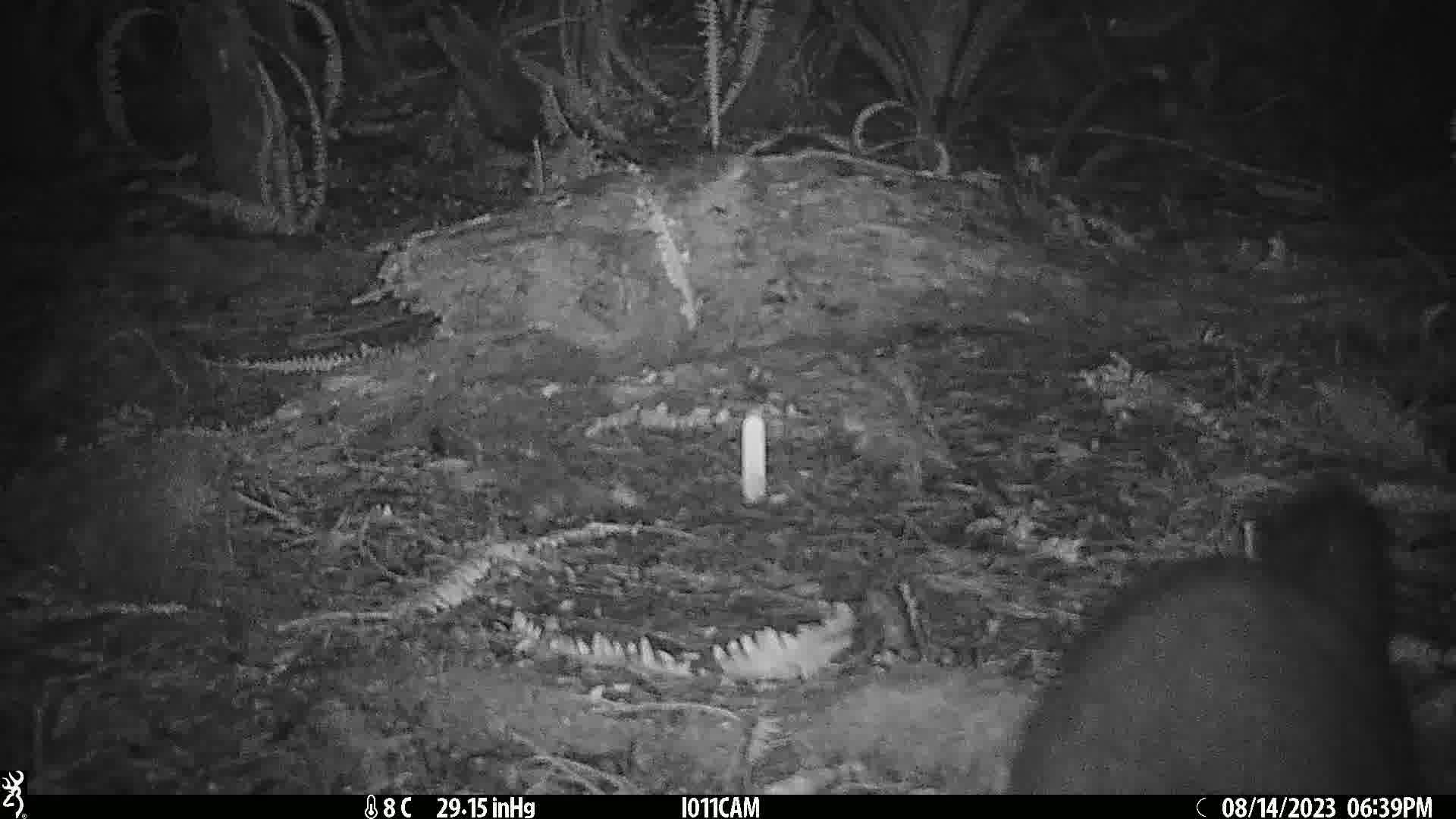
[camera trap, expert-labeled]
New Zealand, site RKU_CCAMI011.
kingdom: Animalia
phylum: Chordata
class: Mammalia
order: Diprotodontia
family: Phalangeridae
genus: Trichosurus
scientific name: Trichosurus vulpecula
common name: common brushtail possum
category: possum